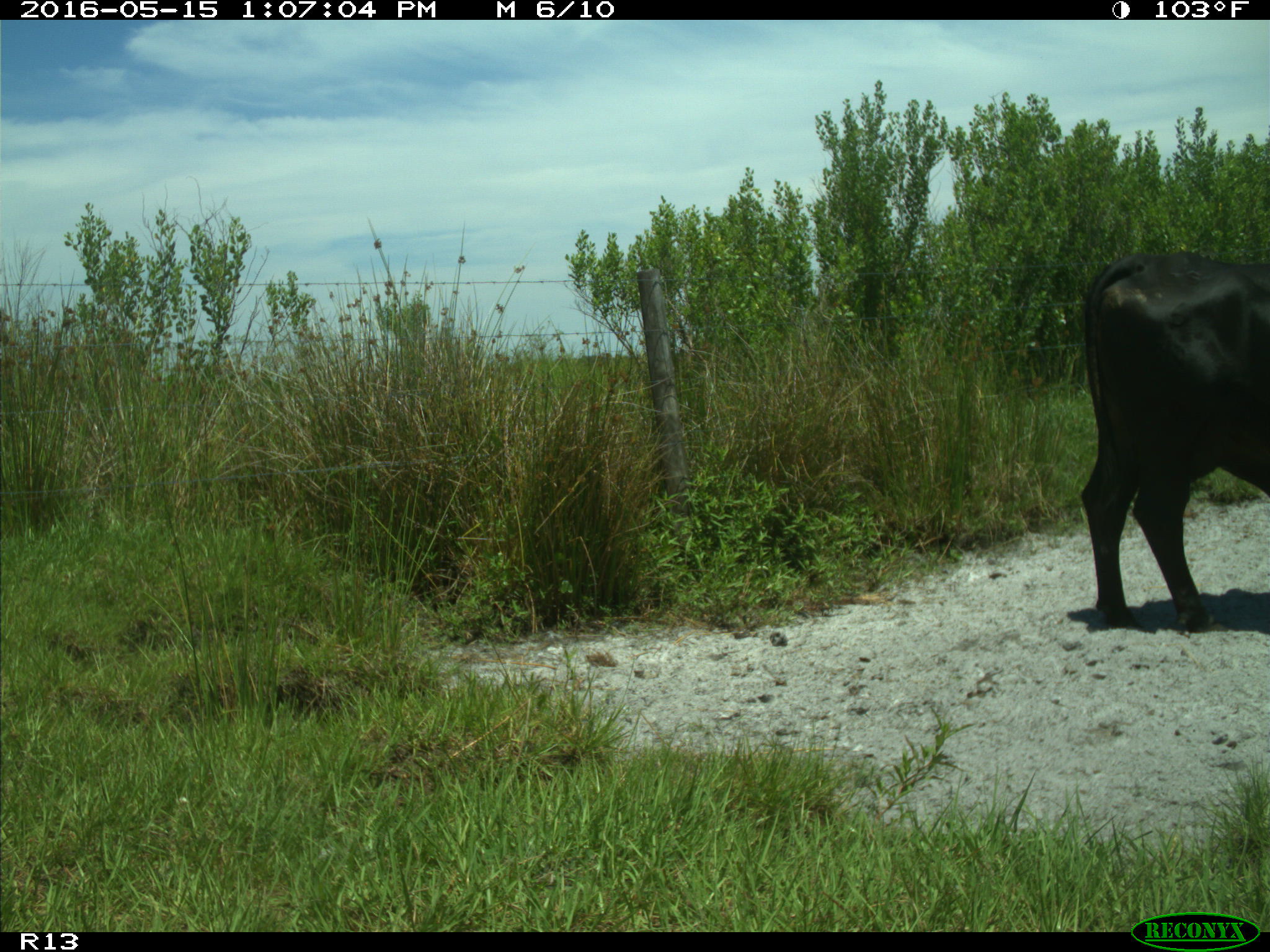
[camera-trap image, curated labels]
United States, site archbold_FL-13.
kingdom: Animalia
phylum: Chordata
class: Mammalia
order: Artiodactyla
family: Bovidae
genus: Bos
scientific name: Bos taurus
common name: domestic cow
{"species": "Bos taurus (domestic cow)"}